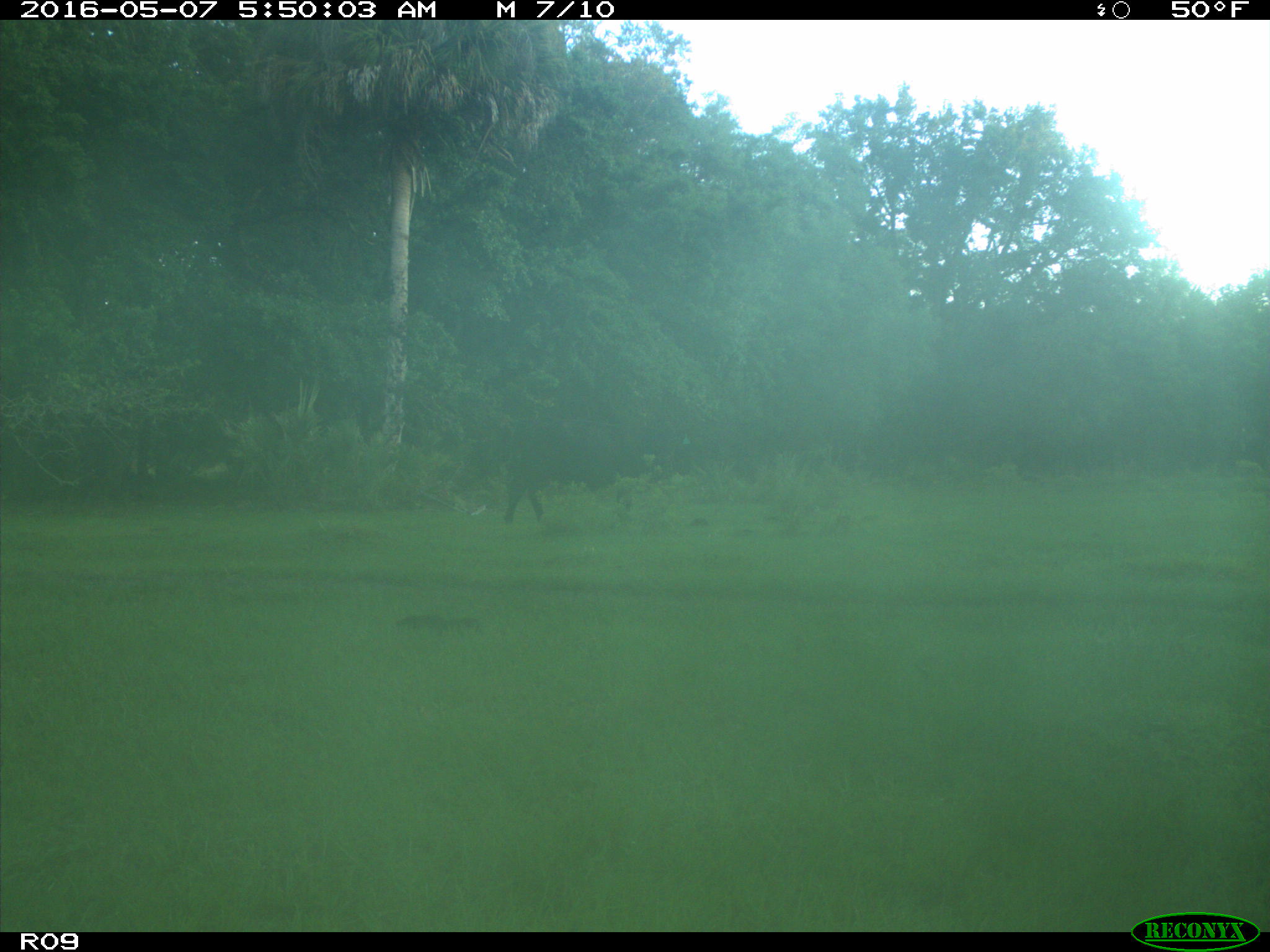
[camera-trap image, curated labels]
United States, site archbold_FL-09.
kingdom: Animalia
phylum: Chordata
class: Mammalia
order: Artiodactyla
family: Bovidae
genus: Bos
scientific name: Bos taurus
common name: domestic cow